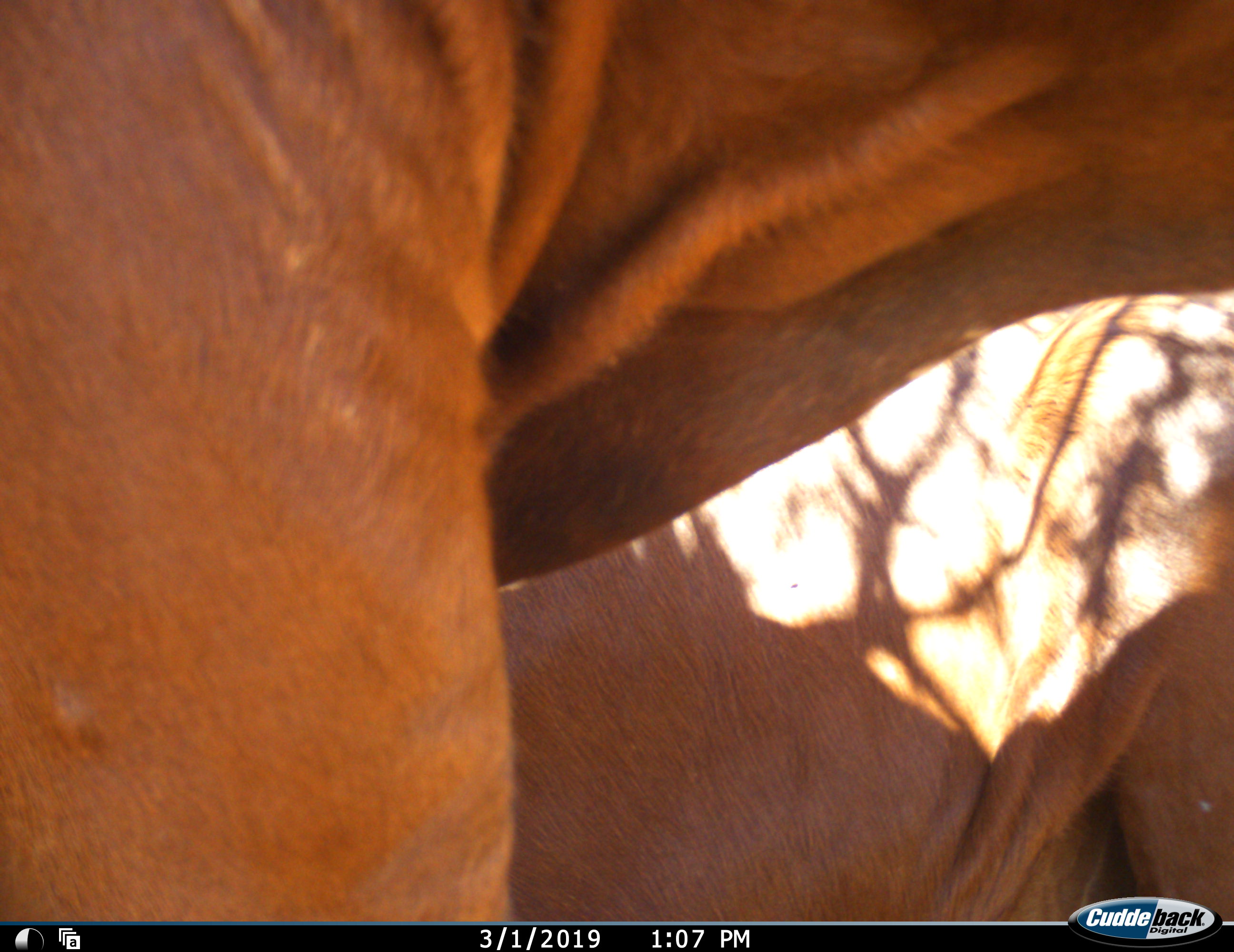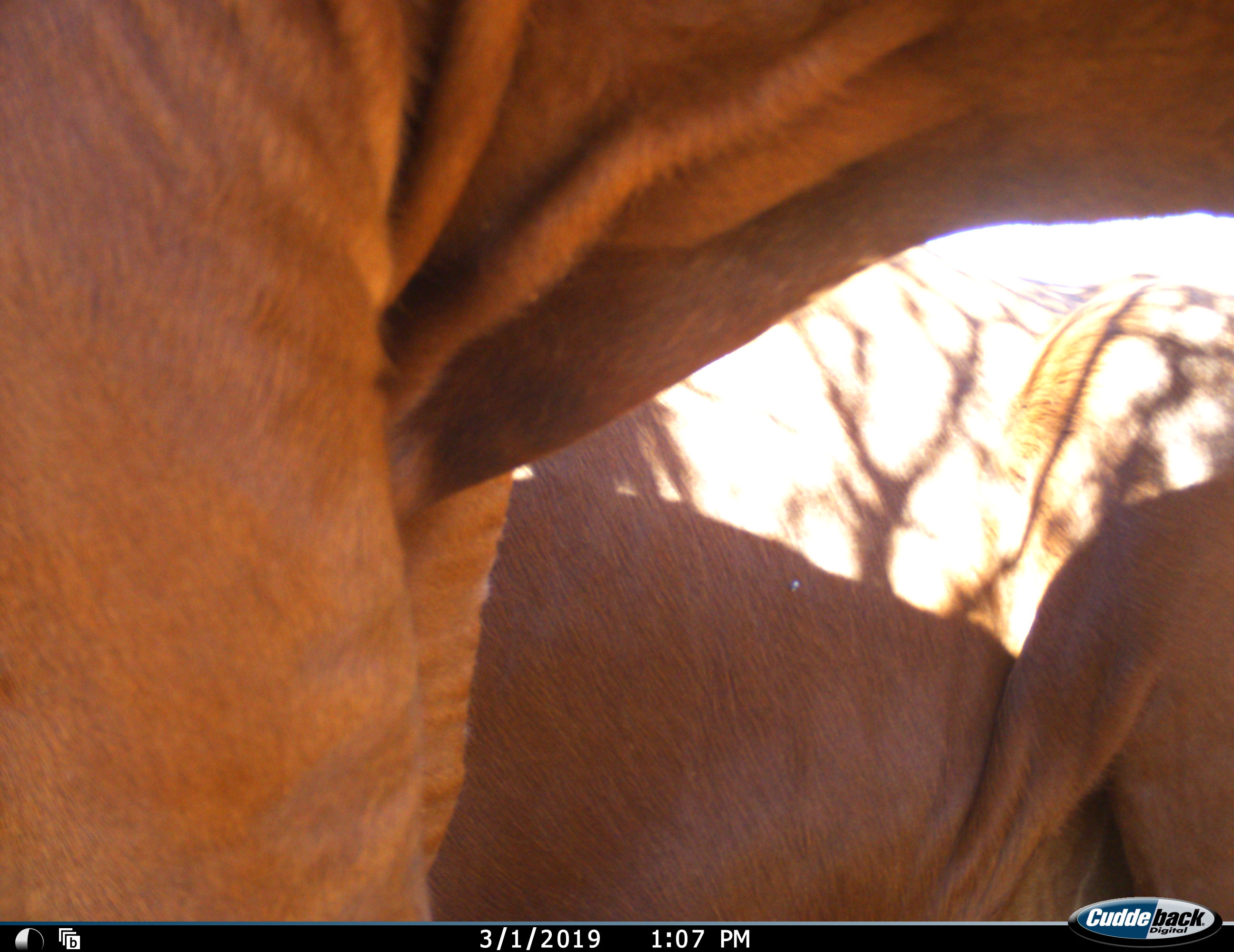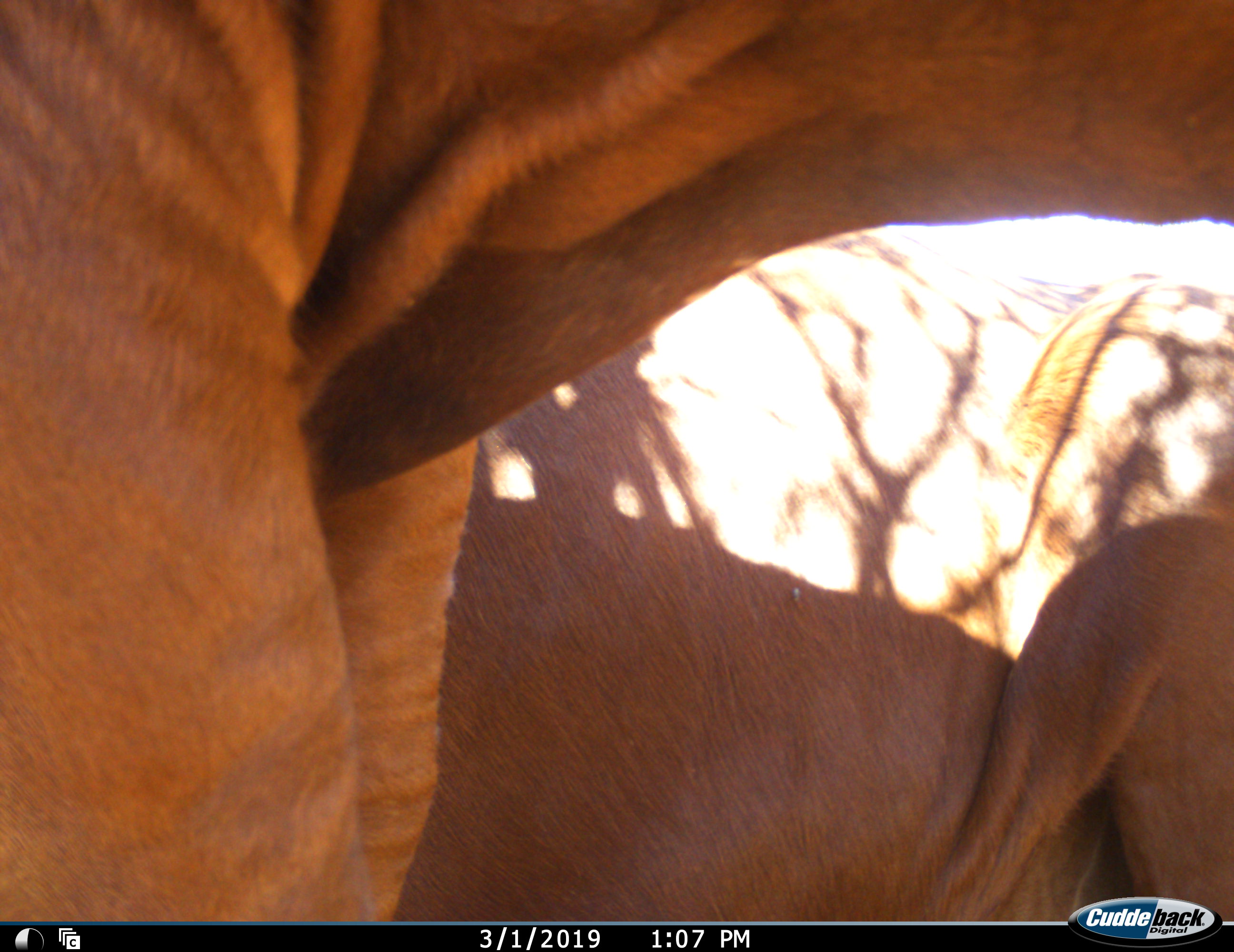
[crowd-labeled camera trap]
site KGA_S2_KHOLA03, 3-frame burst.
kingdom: Animalia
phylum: Chordata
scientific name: Vertebrata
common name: domestic animal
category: domesticanimal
Domesticanimal (domestic animal) (Vertebrata), count 2. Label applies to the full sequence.